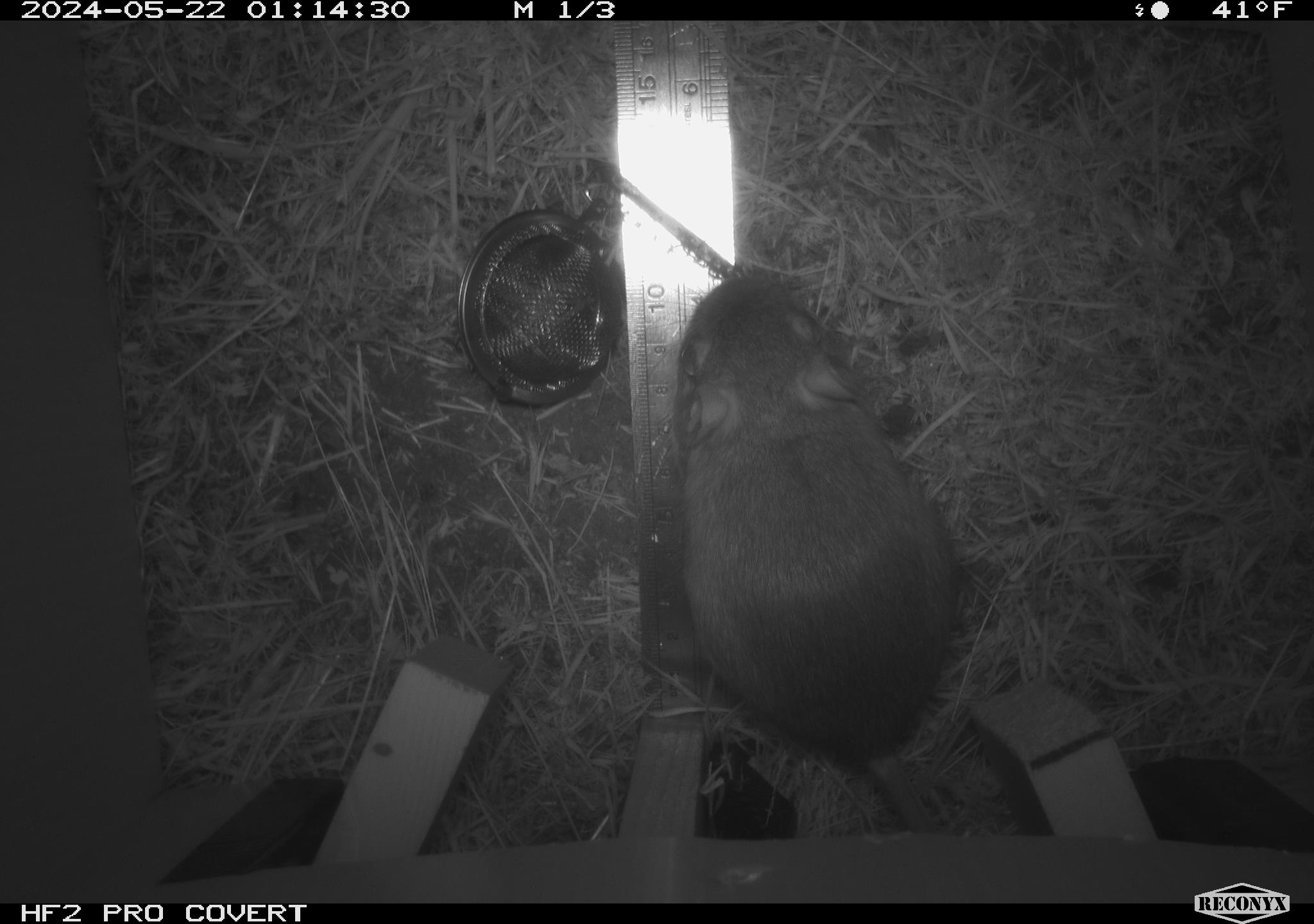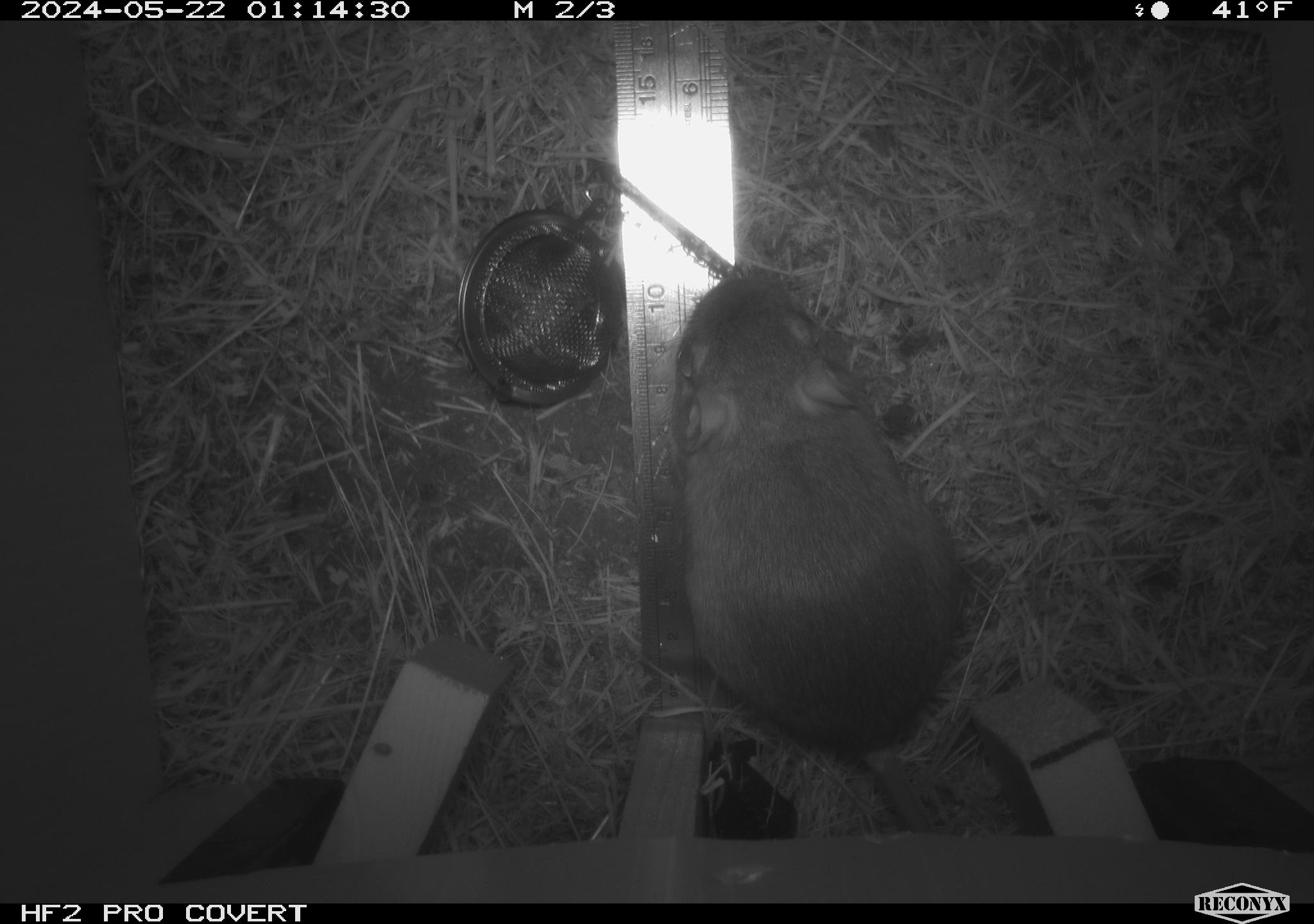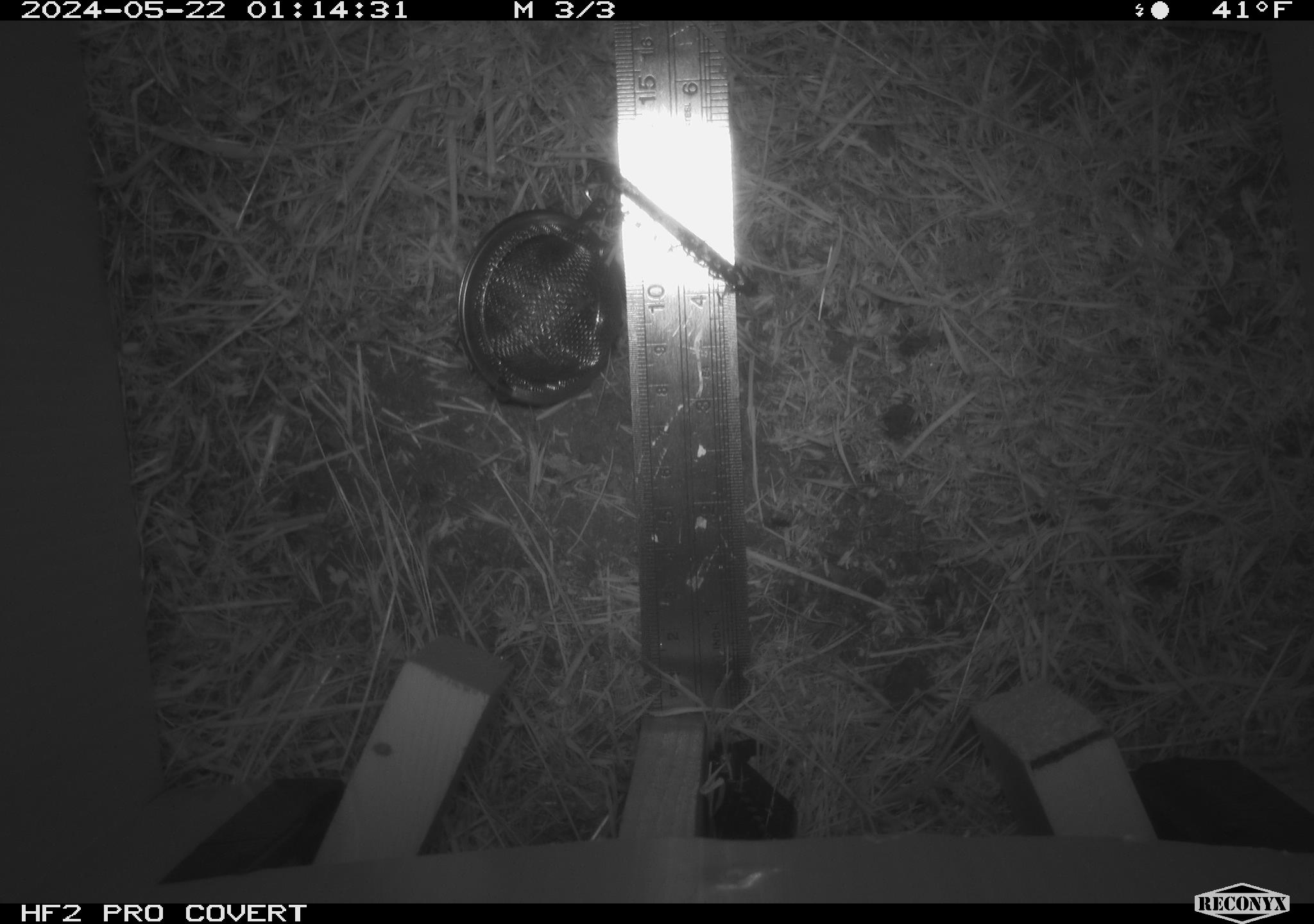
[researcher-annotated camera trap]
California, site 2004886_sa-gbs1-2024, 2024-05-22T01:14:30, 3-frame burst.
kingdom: Animalia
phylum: Chordata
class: Mammalia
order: Rodentia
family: Heteromyidae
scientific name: Heteromyidae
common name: kangaroo rats and pocket mice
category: heteromyidae family